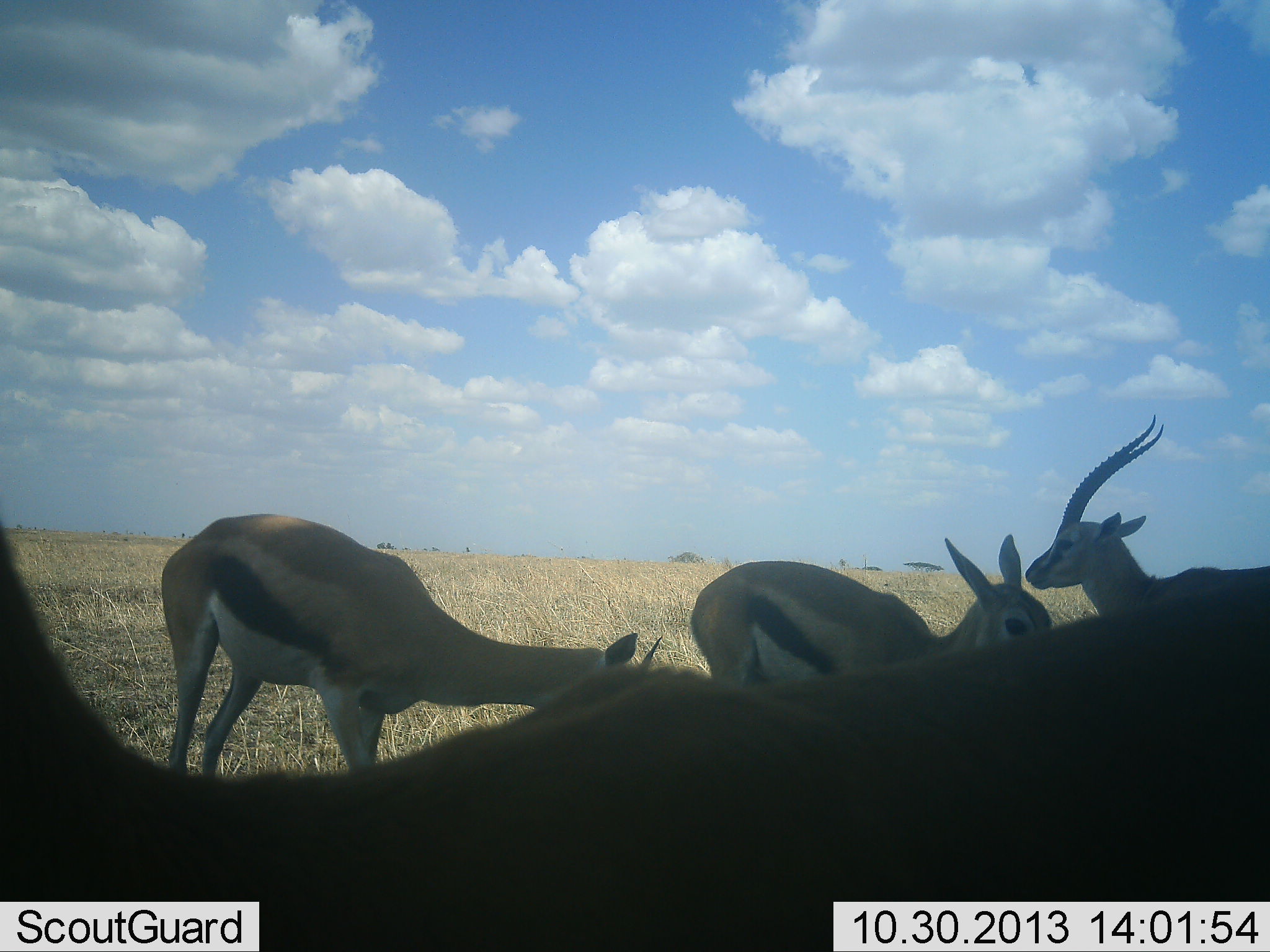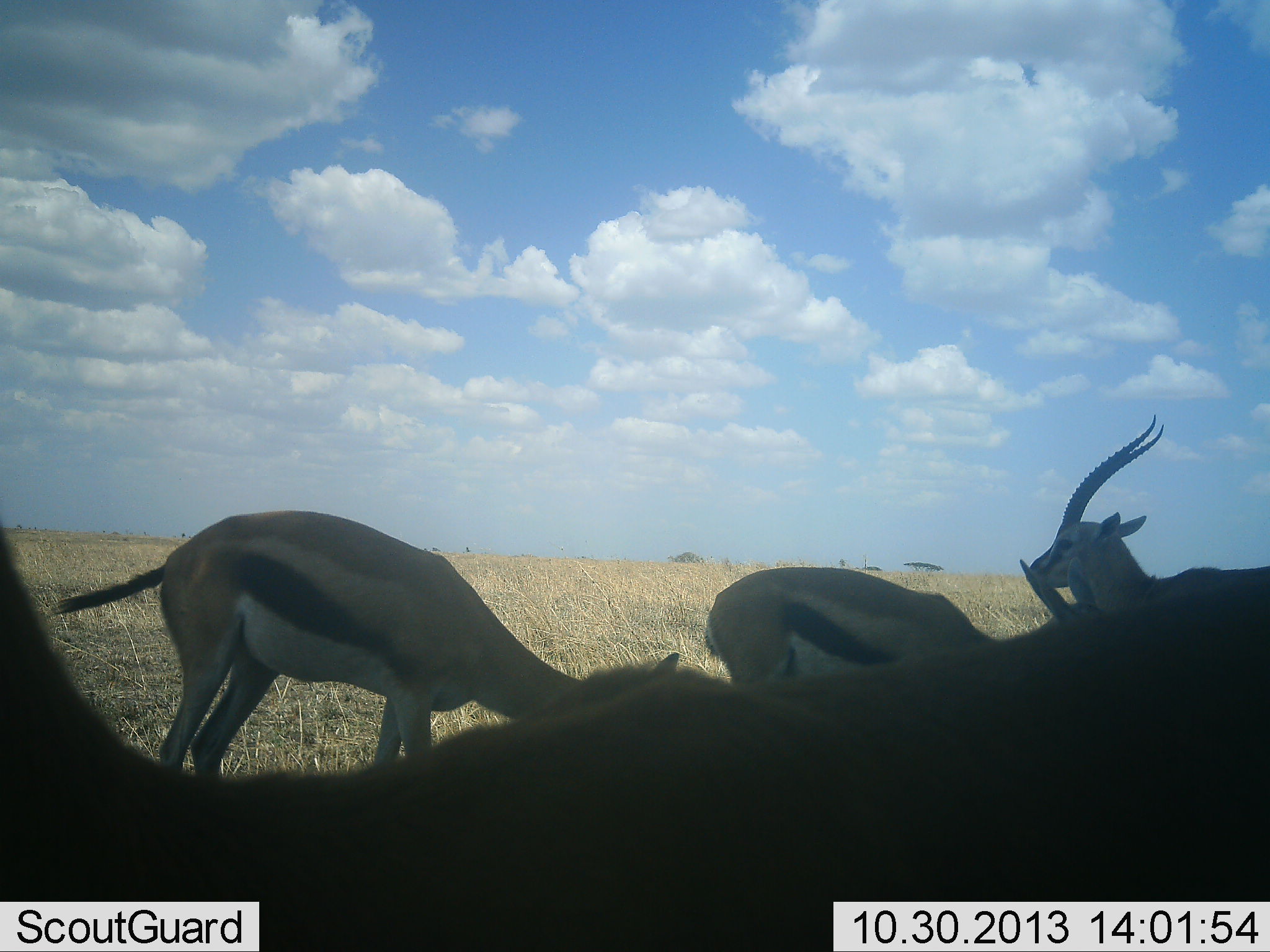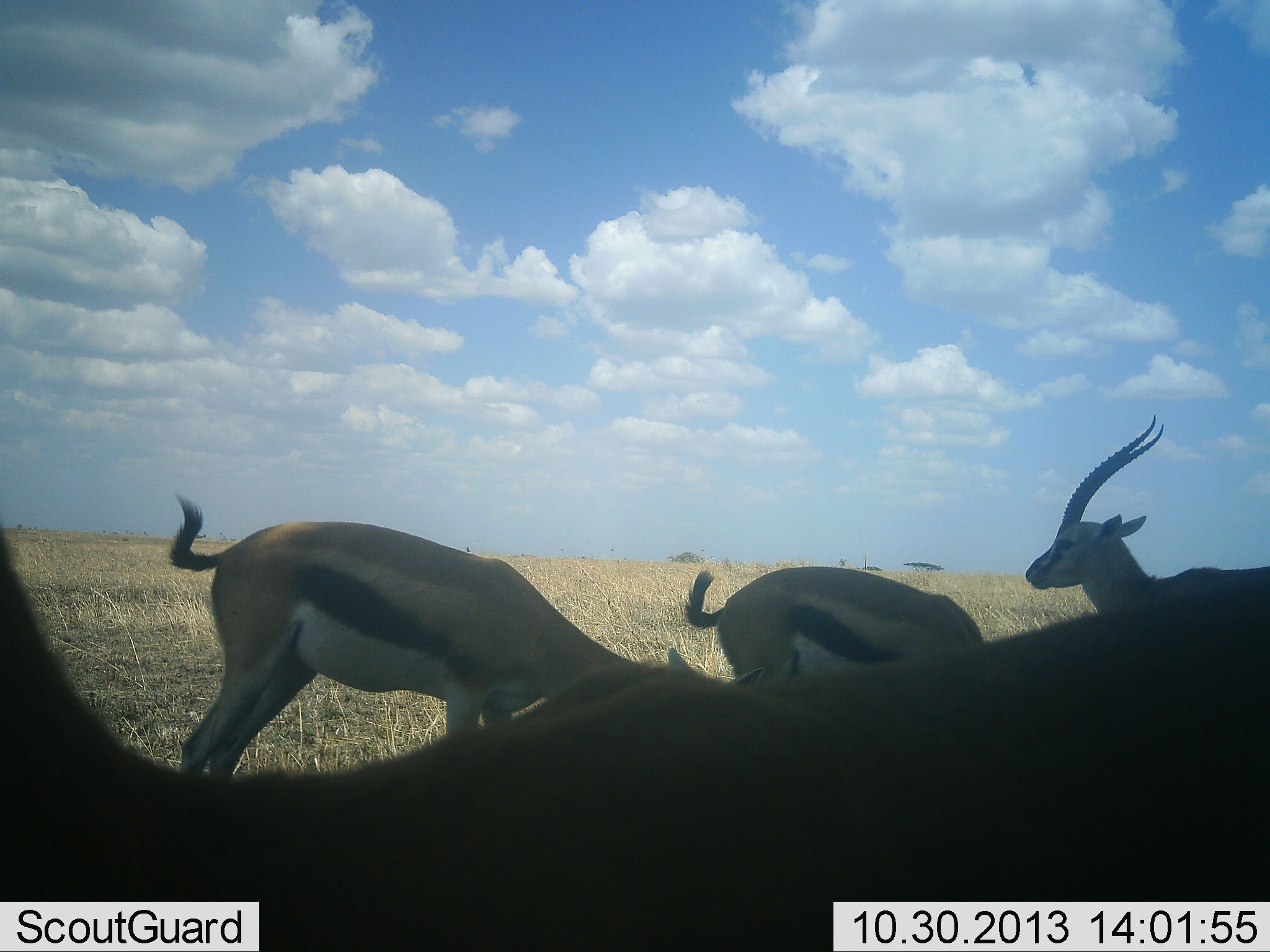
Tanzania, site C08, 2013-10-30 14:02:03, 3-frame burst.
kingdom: Animalia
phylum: Chordata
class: Mammalia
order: Artiodactyla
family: Bovidae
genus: Eudorcas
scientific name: Eudorcas thomsonii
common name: thomson's gazelle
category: gazellethomsons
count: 4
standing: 83%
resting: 9%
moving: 22%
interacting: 9%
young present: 4%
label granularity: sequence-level